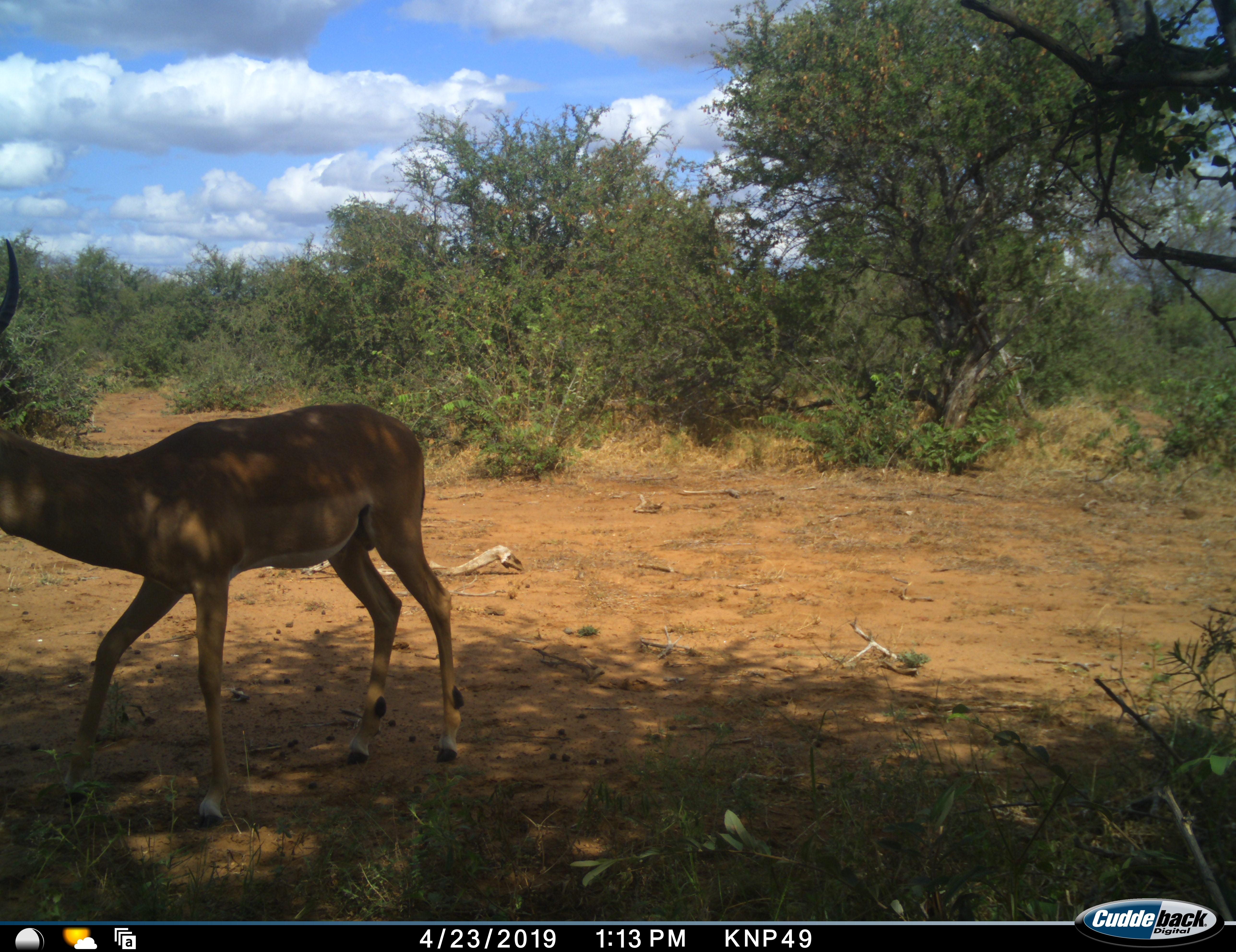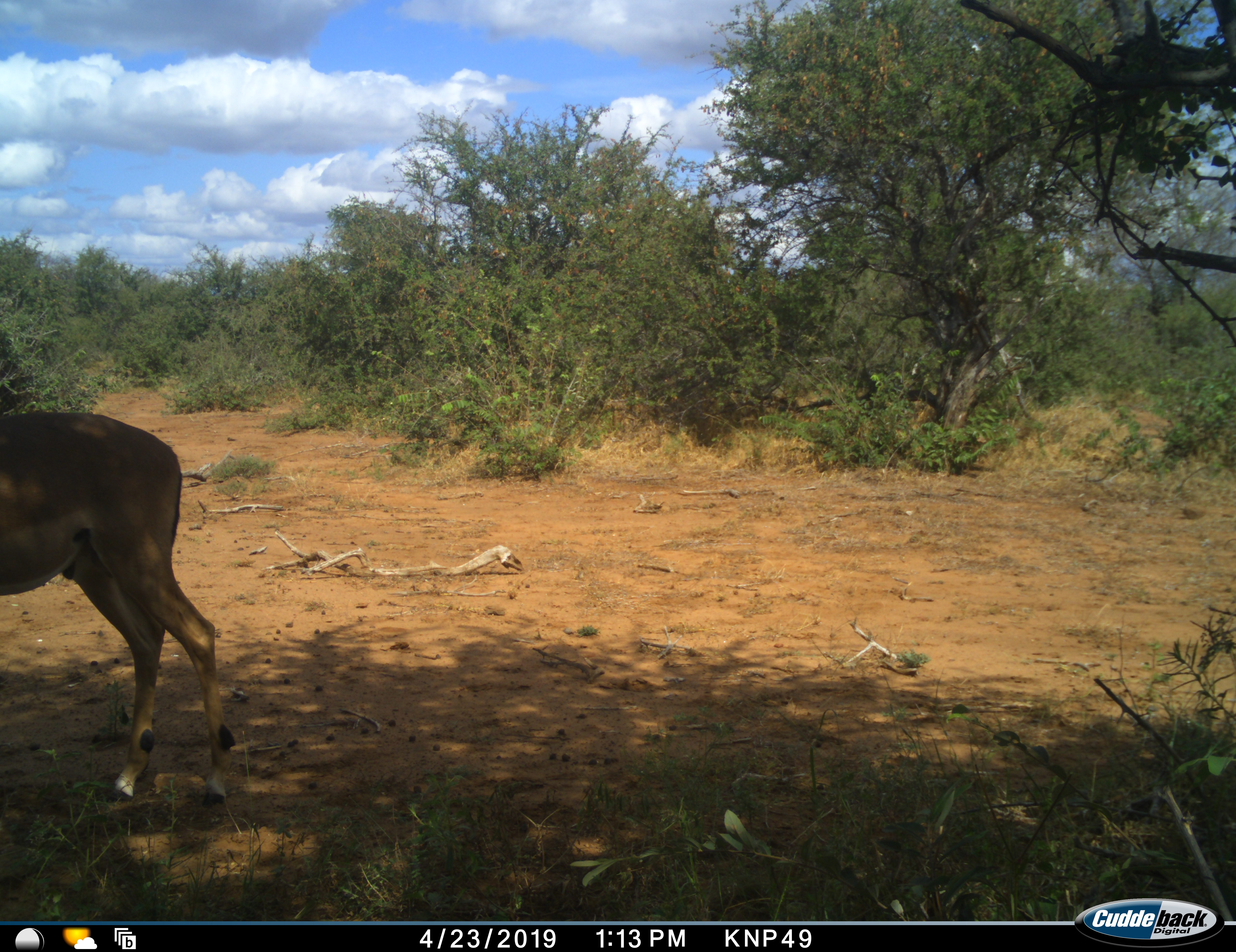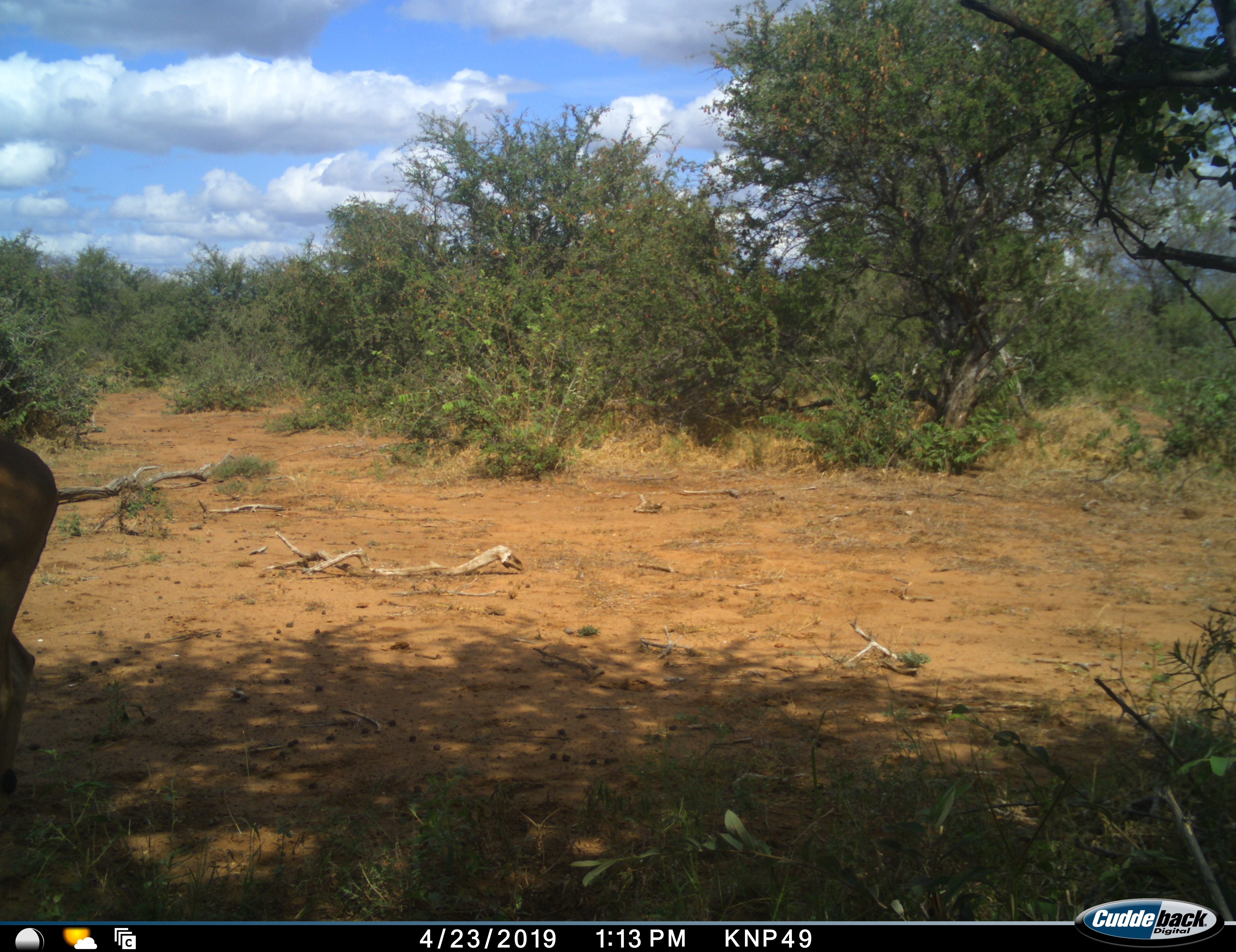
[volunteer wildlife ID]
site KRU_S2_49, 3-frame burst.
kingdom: Animalia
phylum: Chordata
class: Mammalia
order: Artiodactyla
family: Bovidae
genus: Aepyceros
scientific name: Aepyceros melampus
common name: impala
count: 1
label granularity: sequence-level